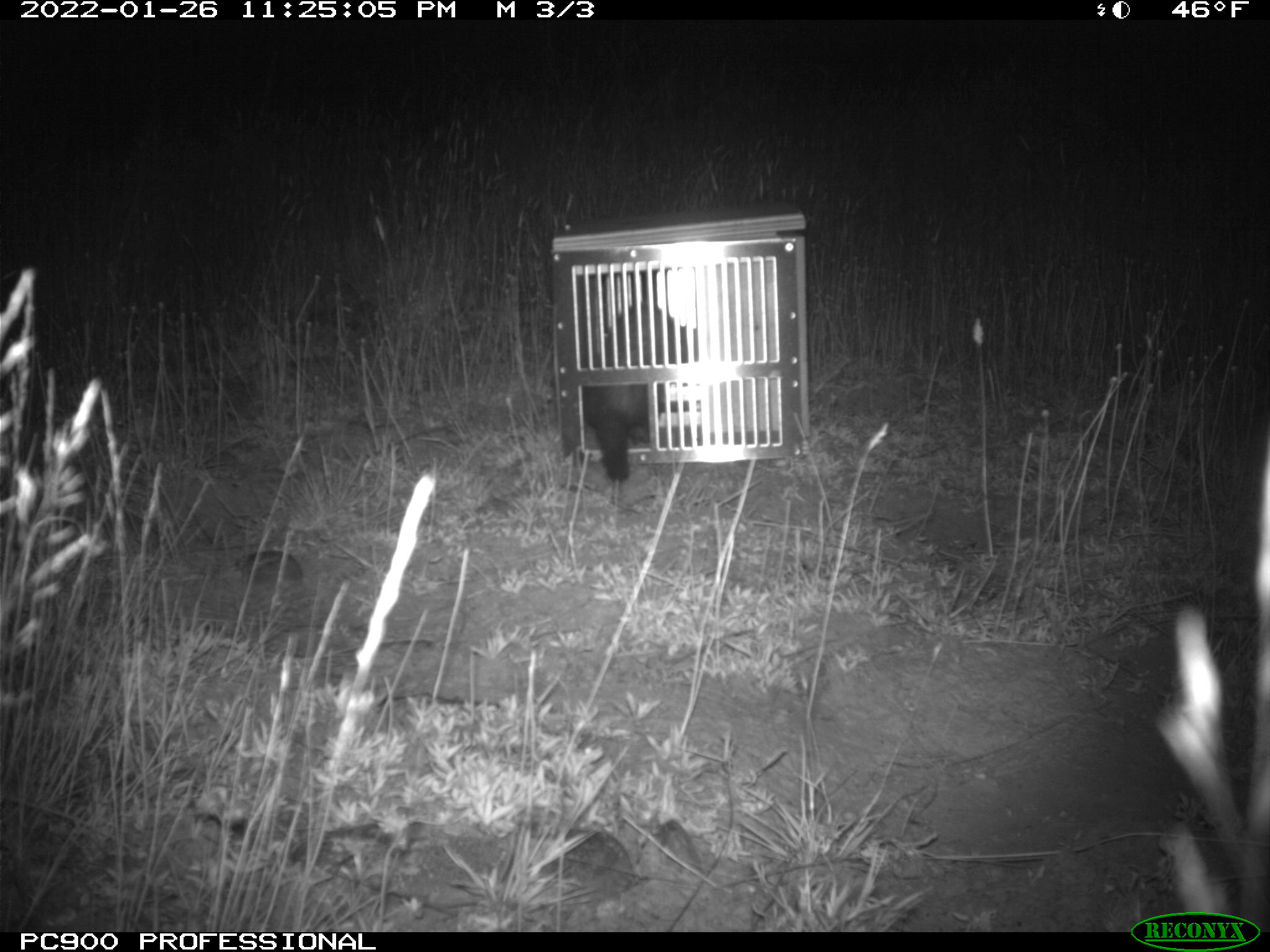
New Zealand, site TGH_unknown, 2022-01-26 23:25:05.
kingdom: Animalia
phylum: Chordata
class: Mammalia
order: Carnivora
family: Mustelidae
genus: Mustela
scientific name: Mustela furo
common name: ferret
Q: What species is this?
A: Ferret (Mustela furo).